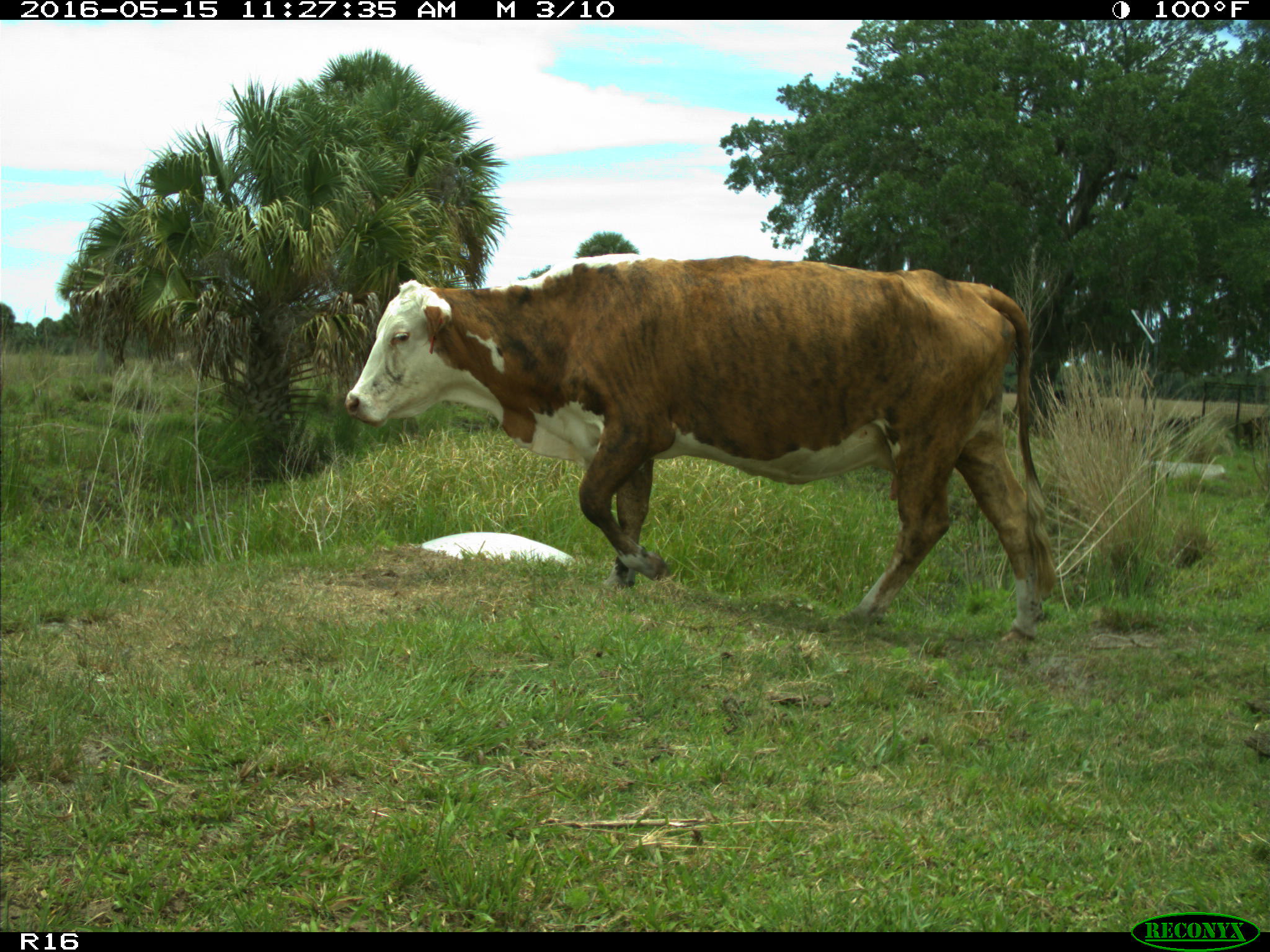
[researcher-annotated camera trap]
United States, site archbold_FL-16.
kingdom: Animalia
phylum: Chordata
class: Mammalia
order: Artiodactyla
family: Bovidae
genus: Bos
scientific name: Bos taurus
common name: domestic cow